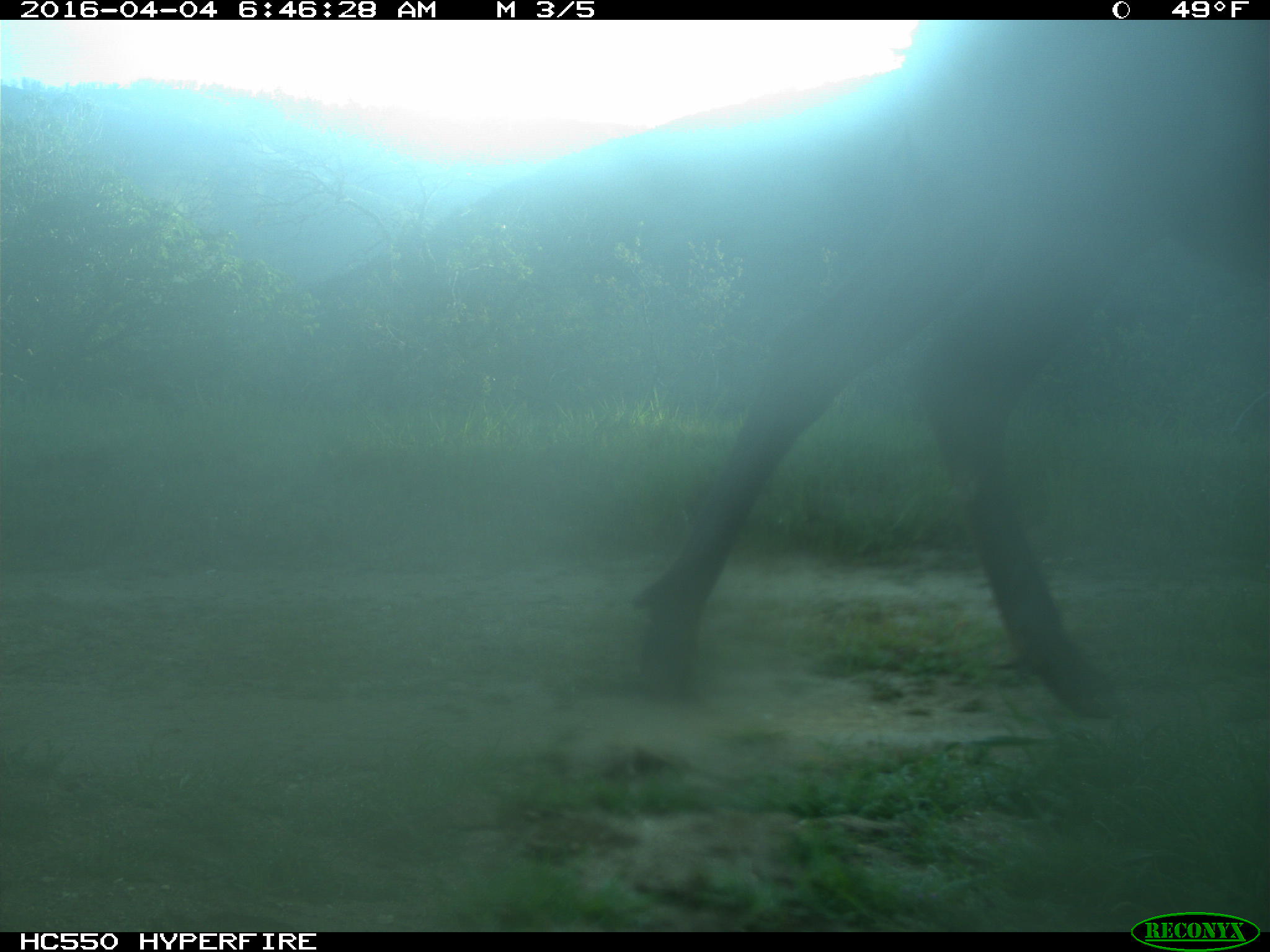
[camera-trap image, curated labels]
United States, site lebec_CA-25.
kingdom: Animalia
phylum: Chordata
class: Mammalia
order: Artiodactyla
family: Cervidae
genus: Cervus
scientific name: Cervus canadensis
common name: elk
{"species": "Cervus canadensis (elk)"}